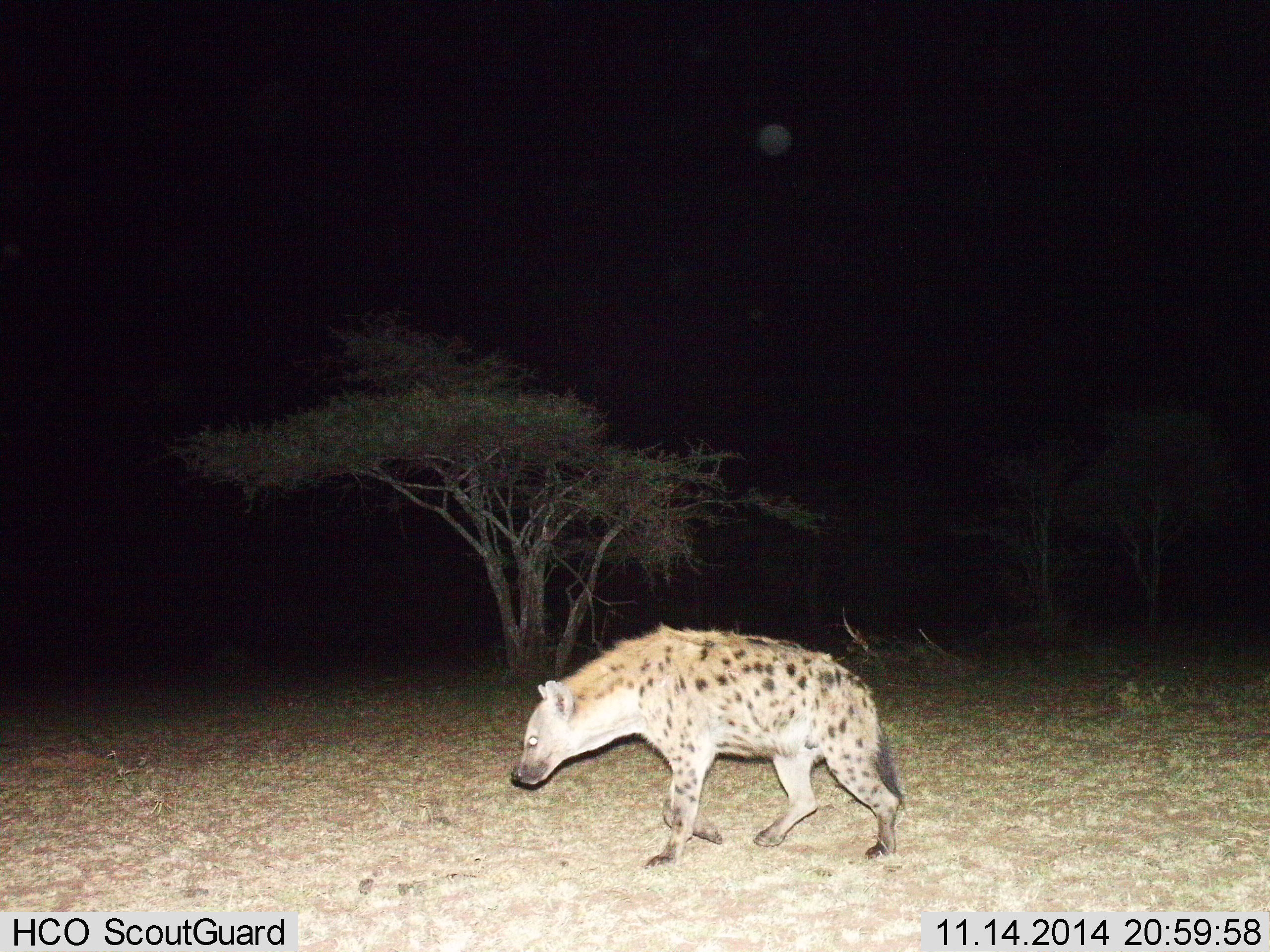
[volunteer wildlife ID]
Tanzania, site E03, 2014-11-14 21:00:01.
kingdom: Animalia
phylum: Chordata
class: Mammalia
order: Carnivora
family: Hyaenidae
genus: Crocuta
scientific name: Crocuta crocuta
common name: spotted hyena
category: hyenaspotted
Hyenaspotted (spotted hyena) (Crocuta crocuta), count 1. Behavior (volunteer vote fractions): standing 20%, resting 0%, moving 80%, interacting 0%. Young present (vote fraction): 0%. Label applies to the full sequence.